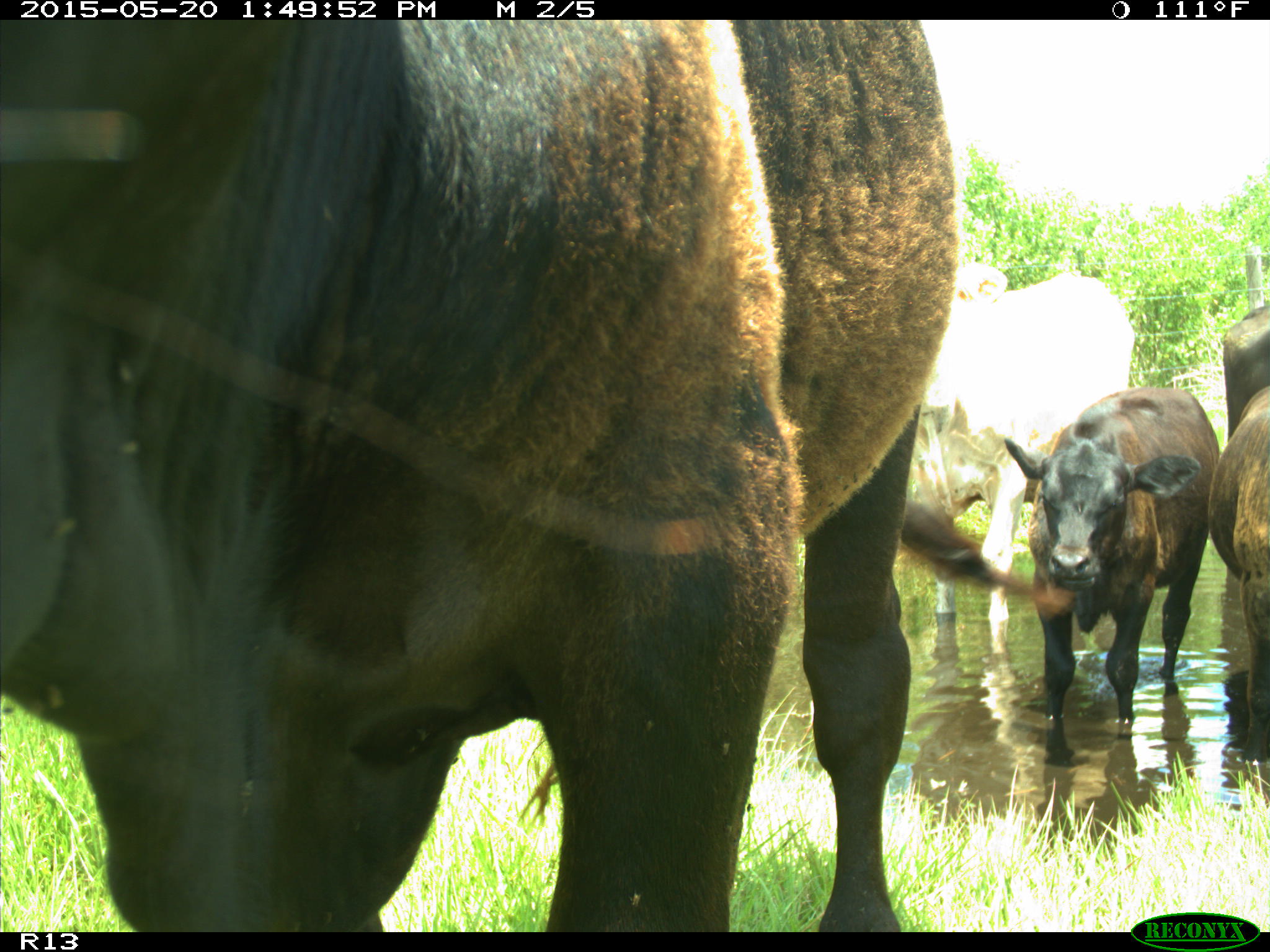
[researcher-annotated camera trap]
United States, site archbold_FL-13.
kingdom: Animalia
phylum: Chordata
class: Mammalia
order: Artiodactyla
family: Bovidae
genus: Bos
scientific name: Bos taurus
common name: domestic cow